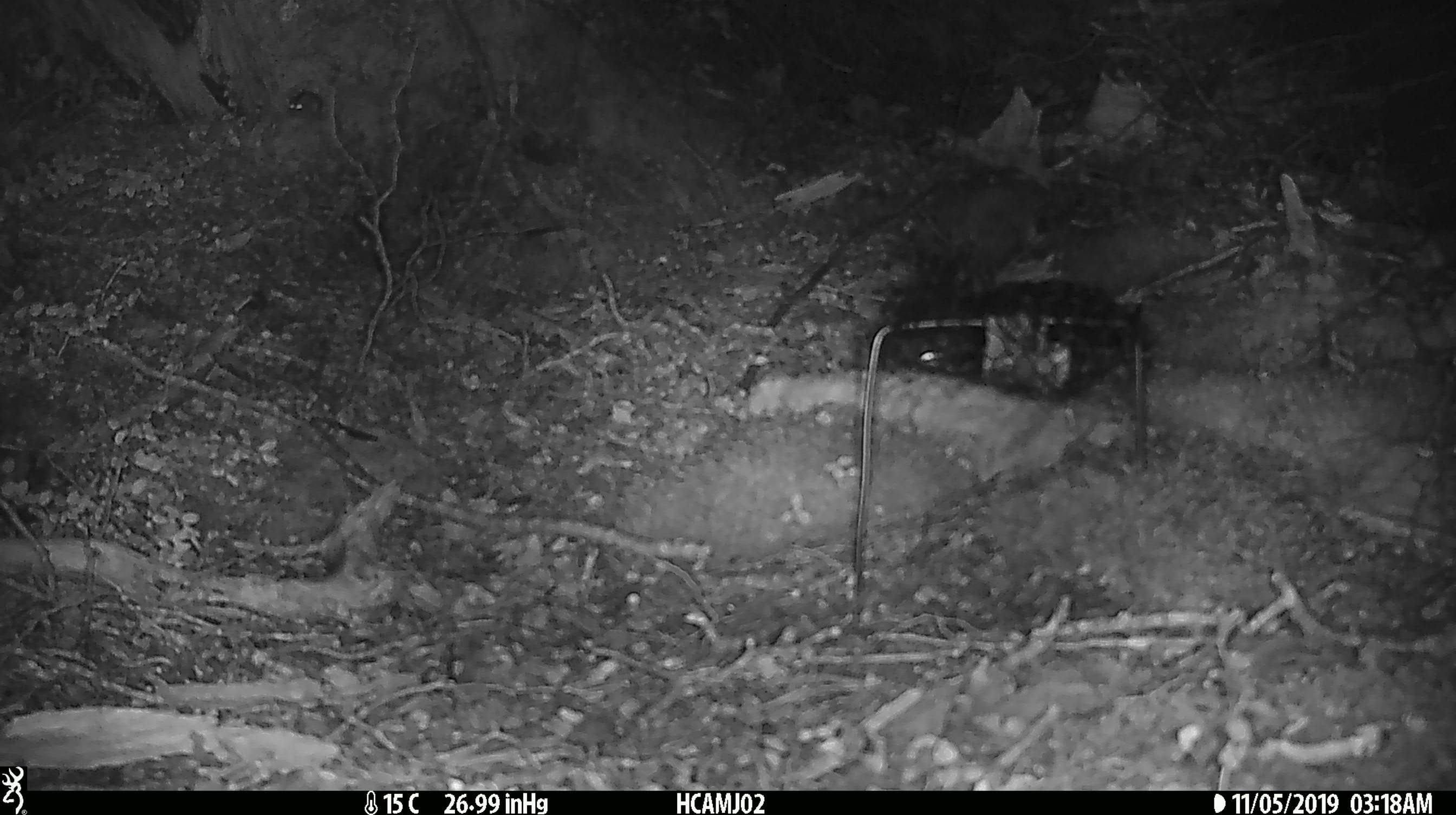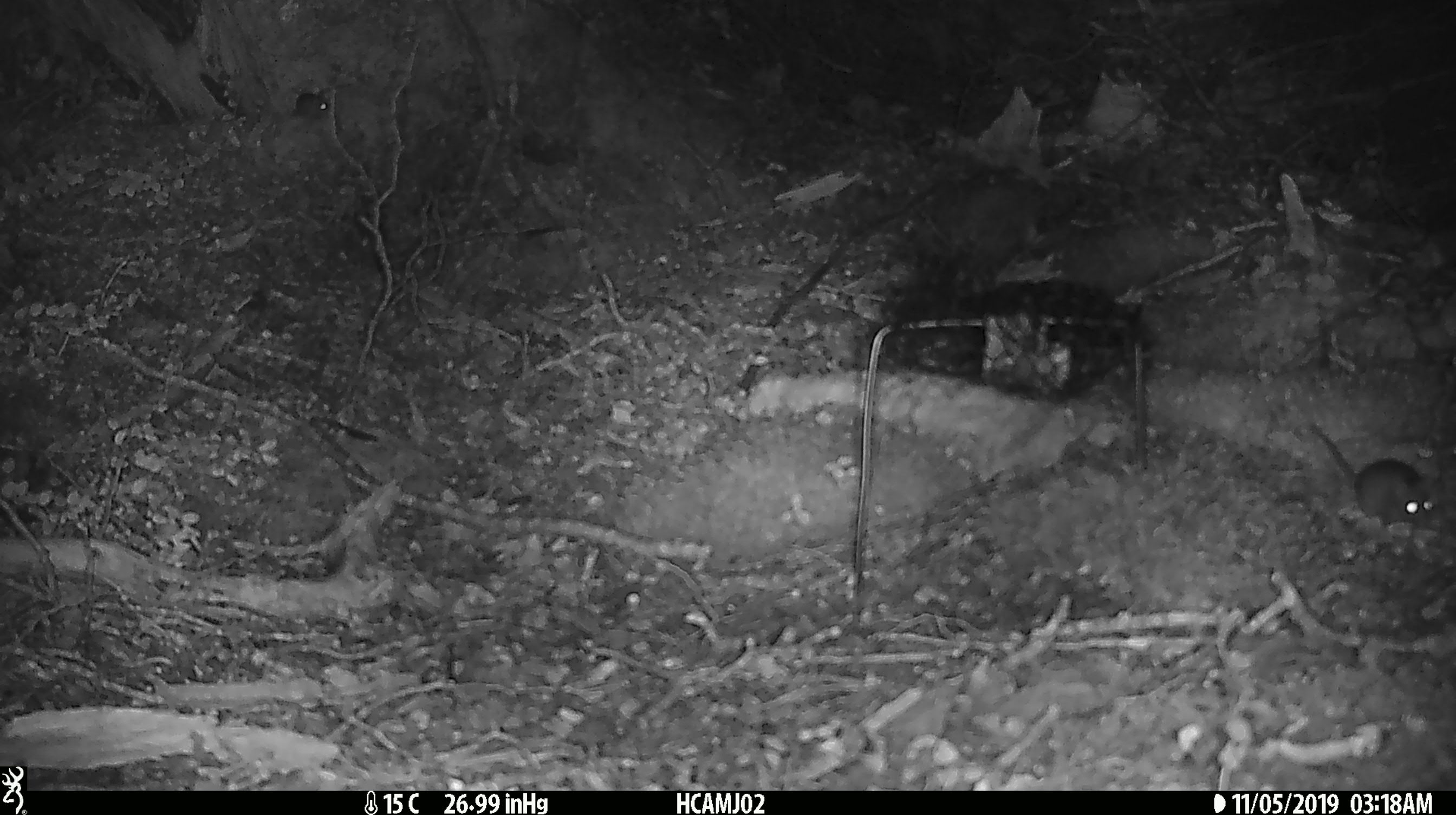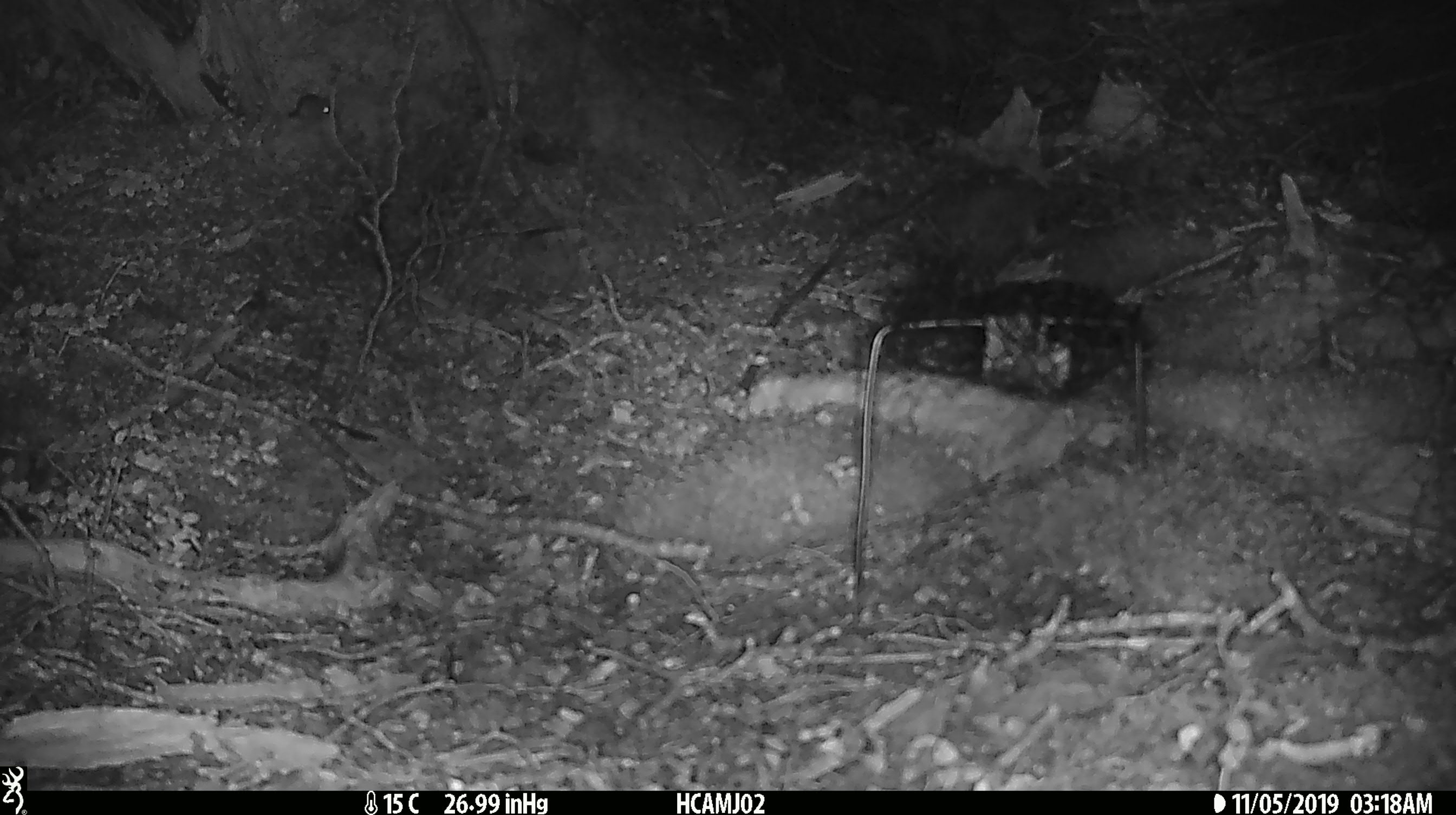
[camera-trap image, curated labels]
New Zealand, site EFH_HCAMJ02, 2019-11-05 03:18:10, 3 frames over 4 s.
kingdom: Animalia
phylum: Chordata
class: Mammalia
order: Rodentia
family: Muridae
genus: Mus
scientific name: Mus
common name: mouse